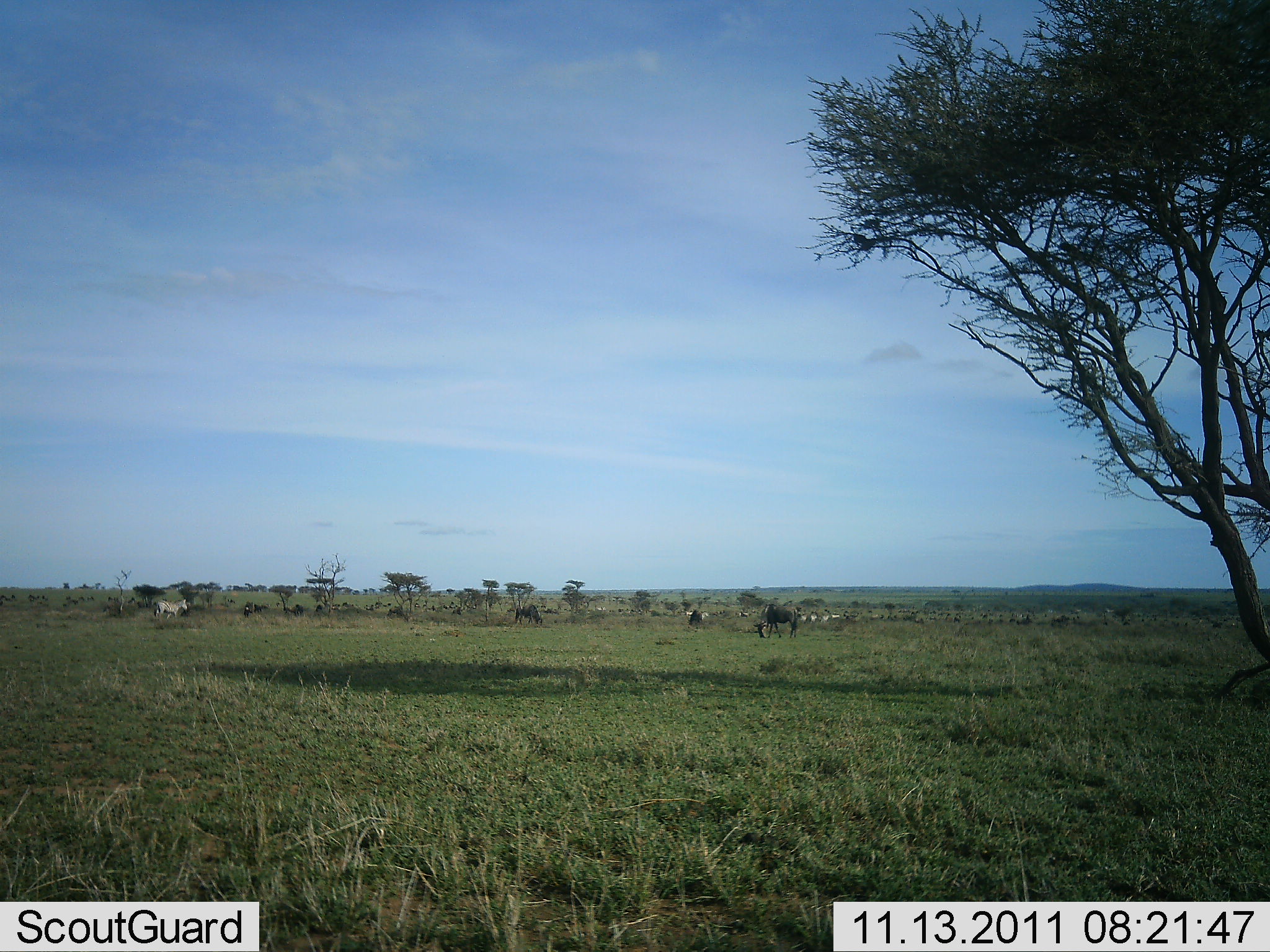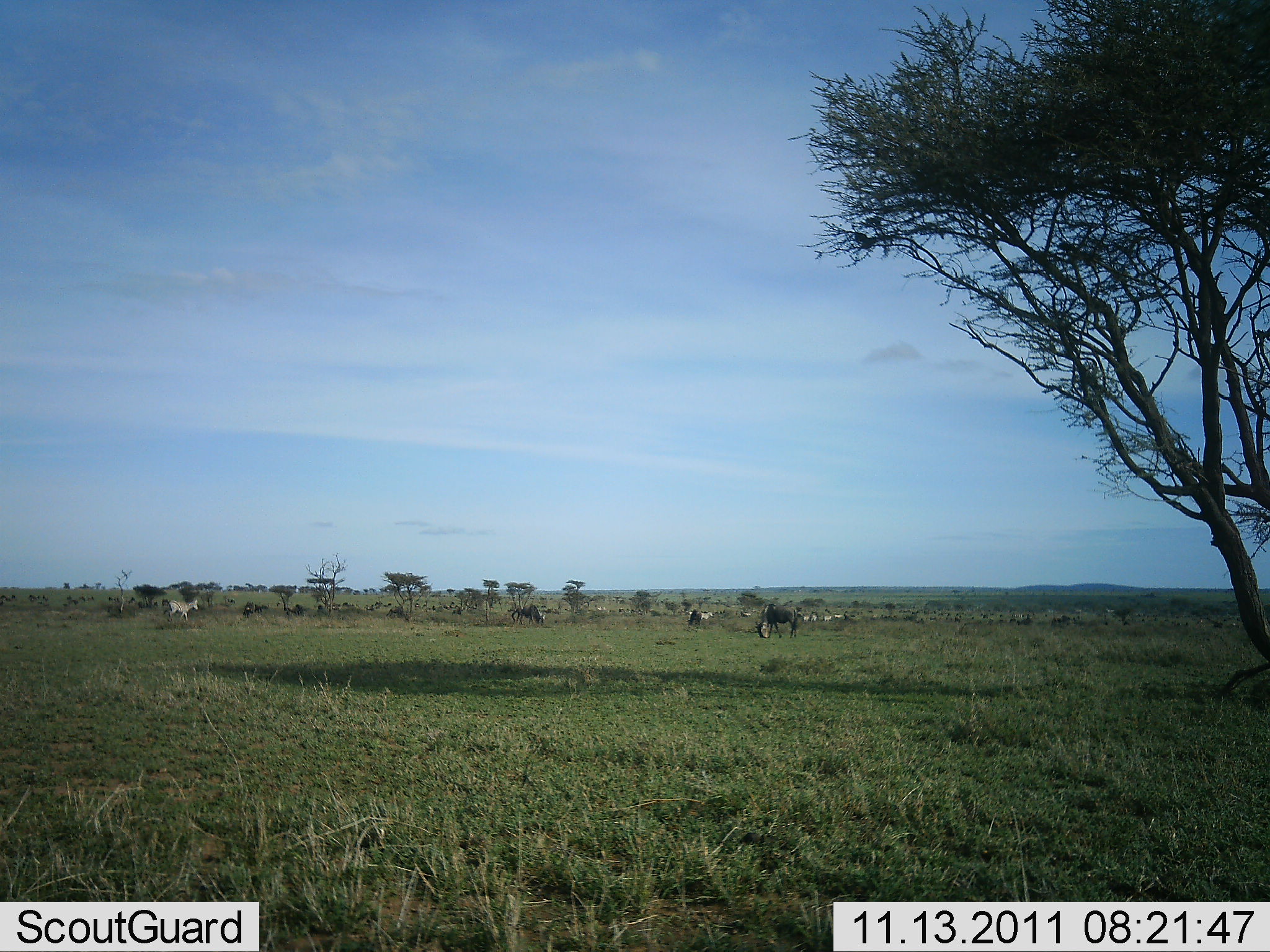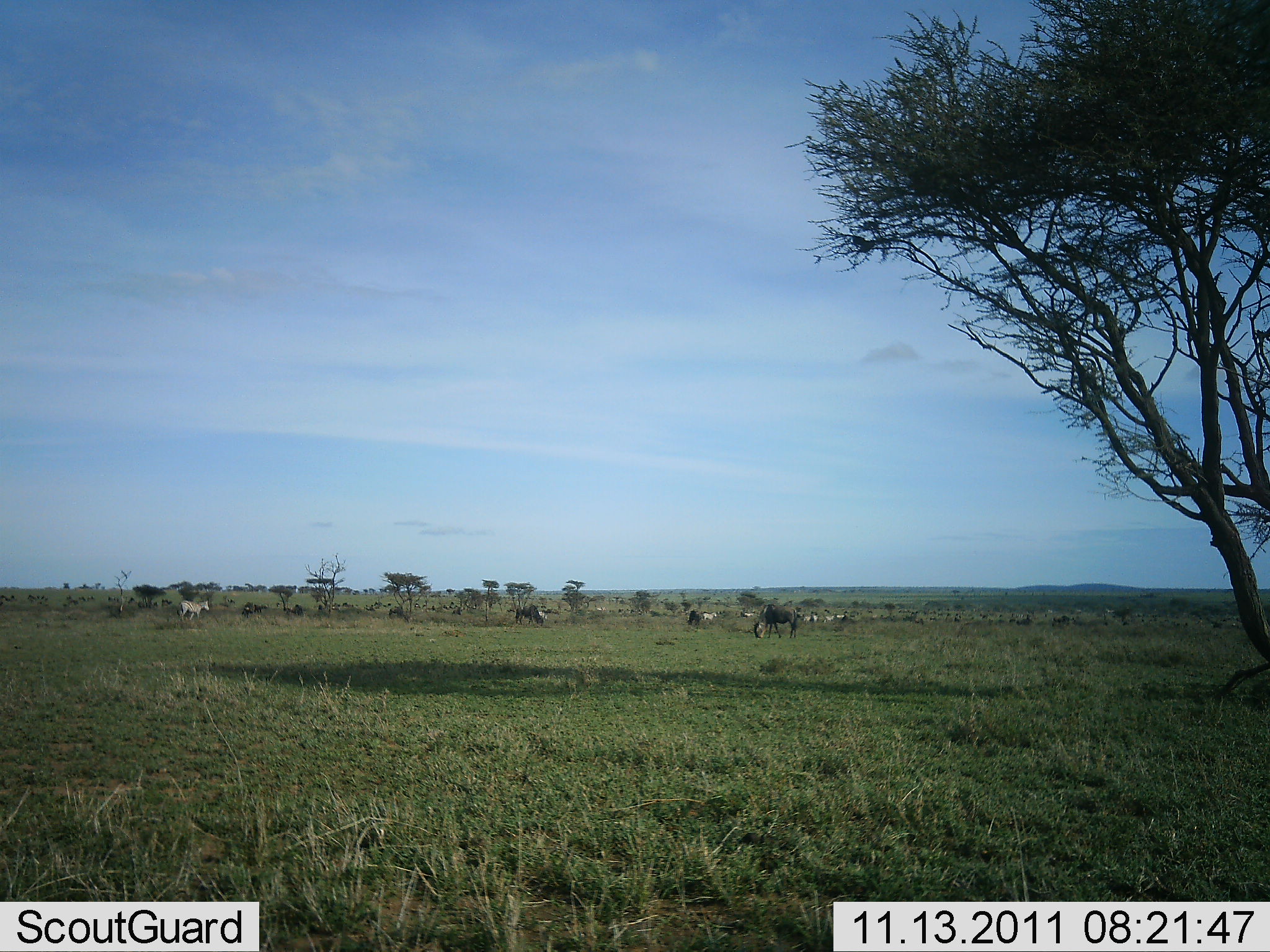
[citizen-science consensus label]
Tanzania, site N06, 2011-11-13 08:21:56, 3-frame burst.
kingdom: Animalia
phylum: Chordata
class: Mammalia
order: Artiodactyla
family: Bovidae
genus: Connochaetes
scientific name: Connochaetes taurinus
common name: blue wildebeest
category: wildebeest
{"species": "wildebeest (blue wildebeest) (Connochaetes taurinus)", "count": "4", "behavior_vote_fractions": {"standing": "29%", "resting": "0%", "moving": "12%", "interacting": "0%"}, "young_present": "0%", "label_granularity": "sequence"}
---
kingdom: Animalia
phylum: Chordata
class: Mammalia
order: Perissodactyla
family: Equidae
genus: Equus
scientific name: Equus quagga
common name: plains zebra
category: zebra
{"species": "zebra (plains zebra) (Equus quagga)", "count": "6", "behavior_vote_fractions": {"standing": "25%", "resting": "0%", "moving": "83%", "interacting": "0%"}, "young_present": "0%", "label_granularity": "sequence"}